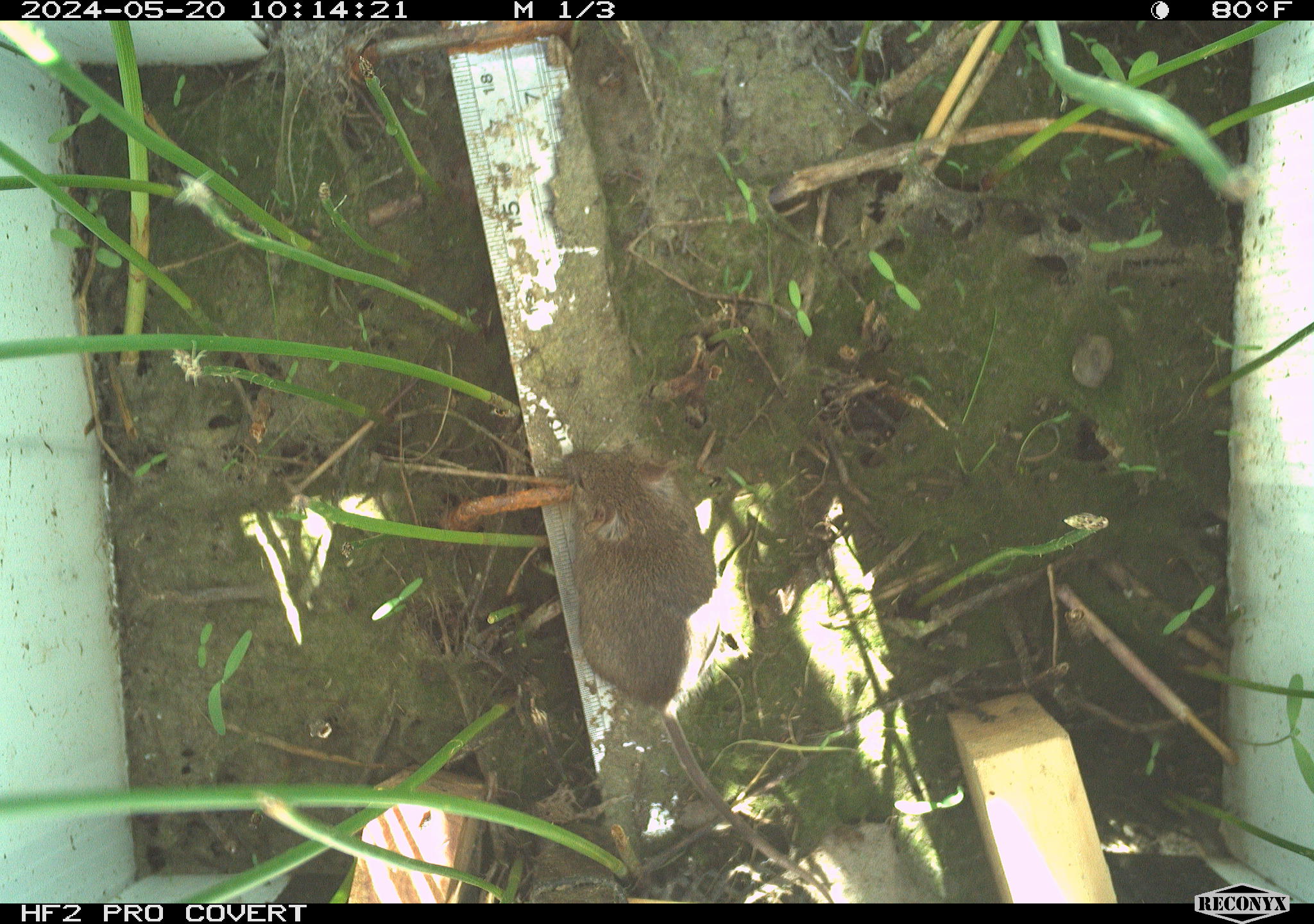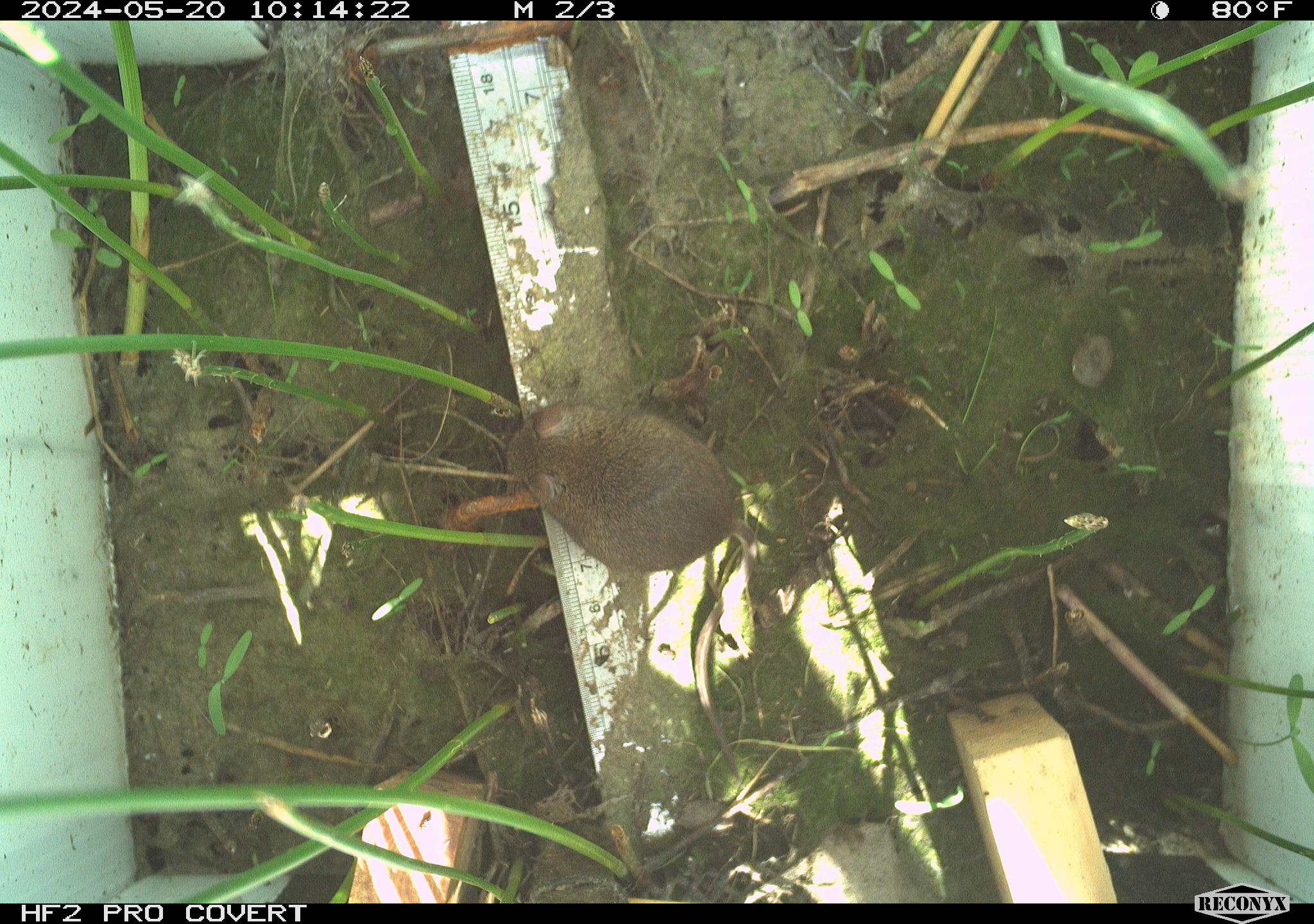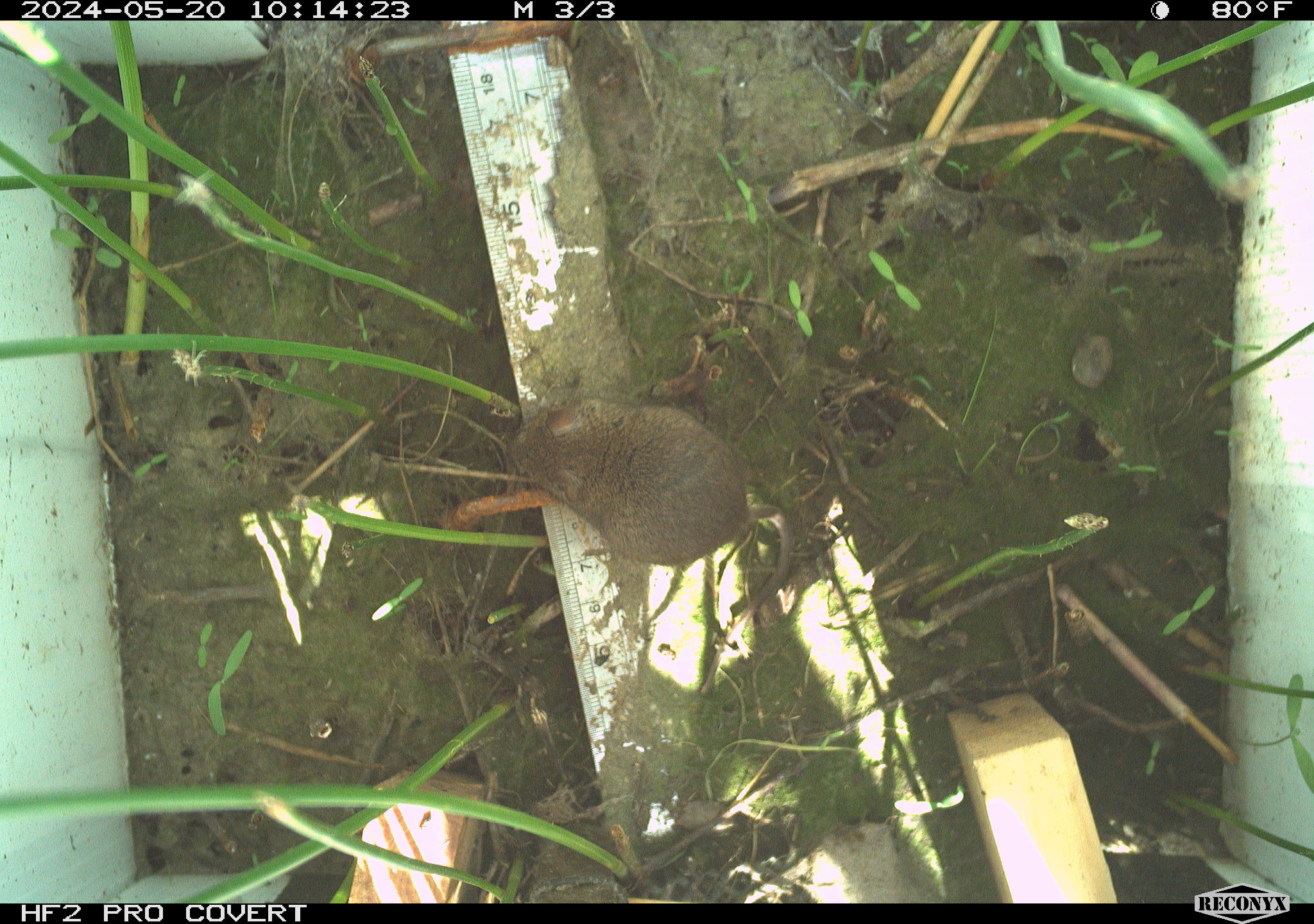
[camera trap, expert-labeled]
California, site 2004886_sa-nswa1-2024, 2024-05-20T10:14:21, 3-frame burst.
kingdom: Animalia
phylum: Chordata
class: Mammalia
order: Rodentia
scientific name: Rodentia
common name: mouse species